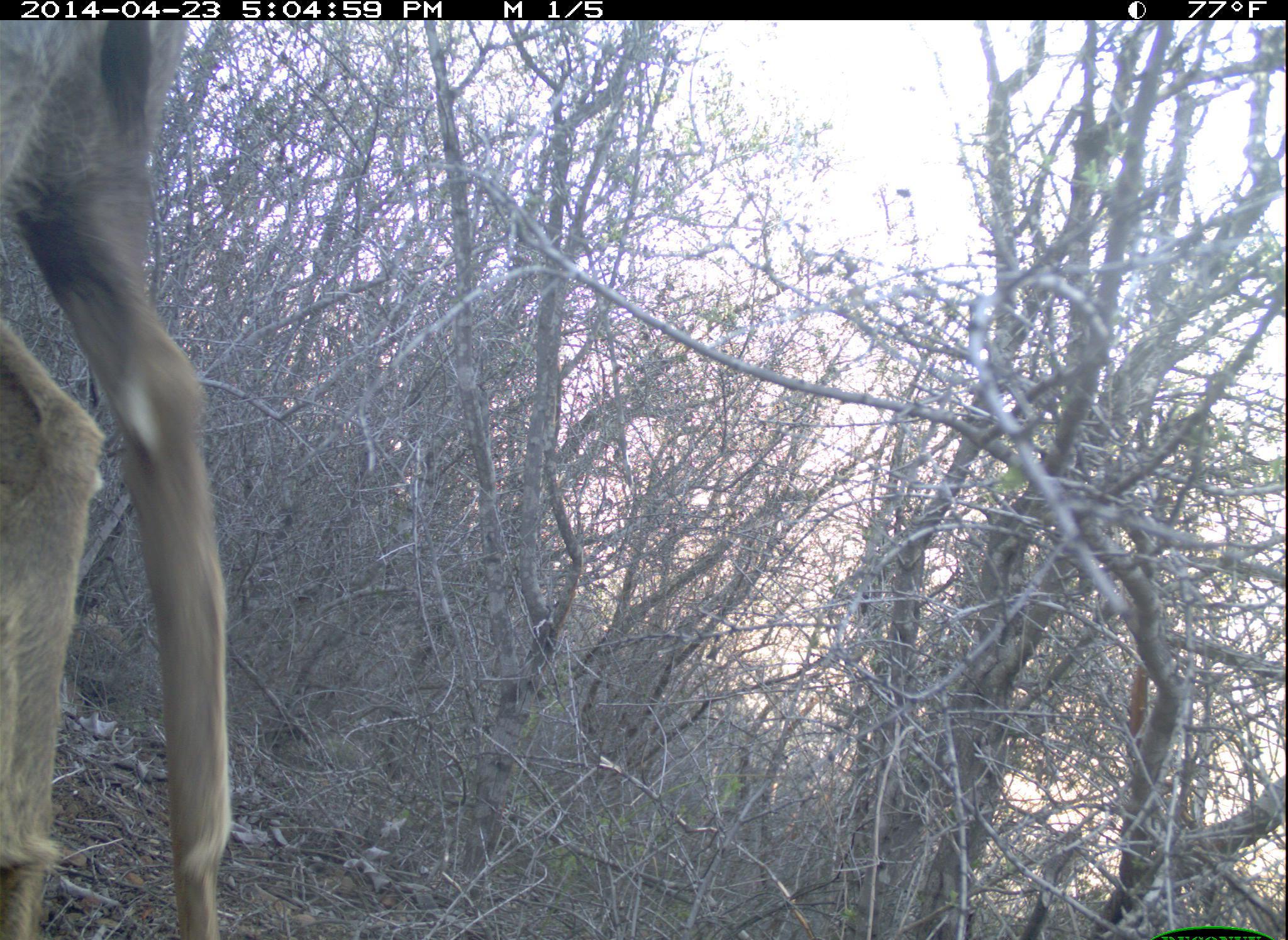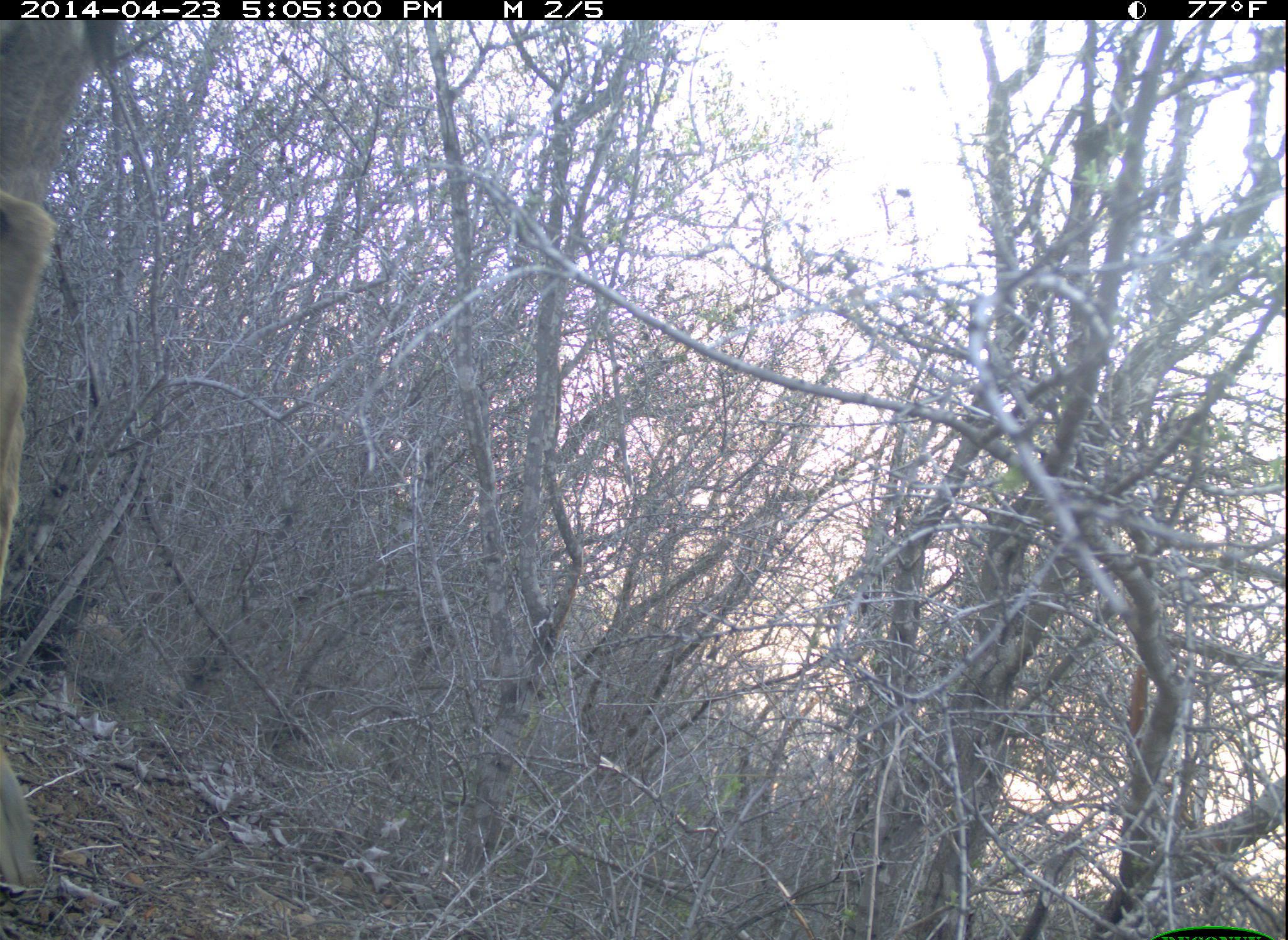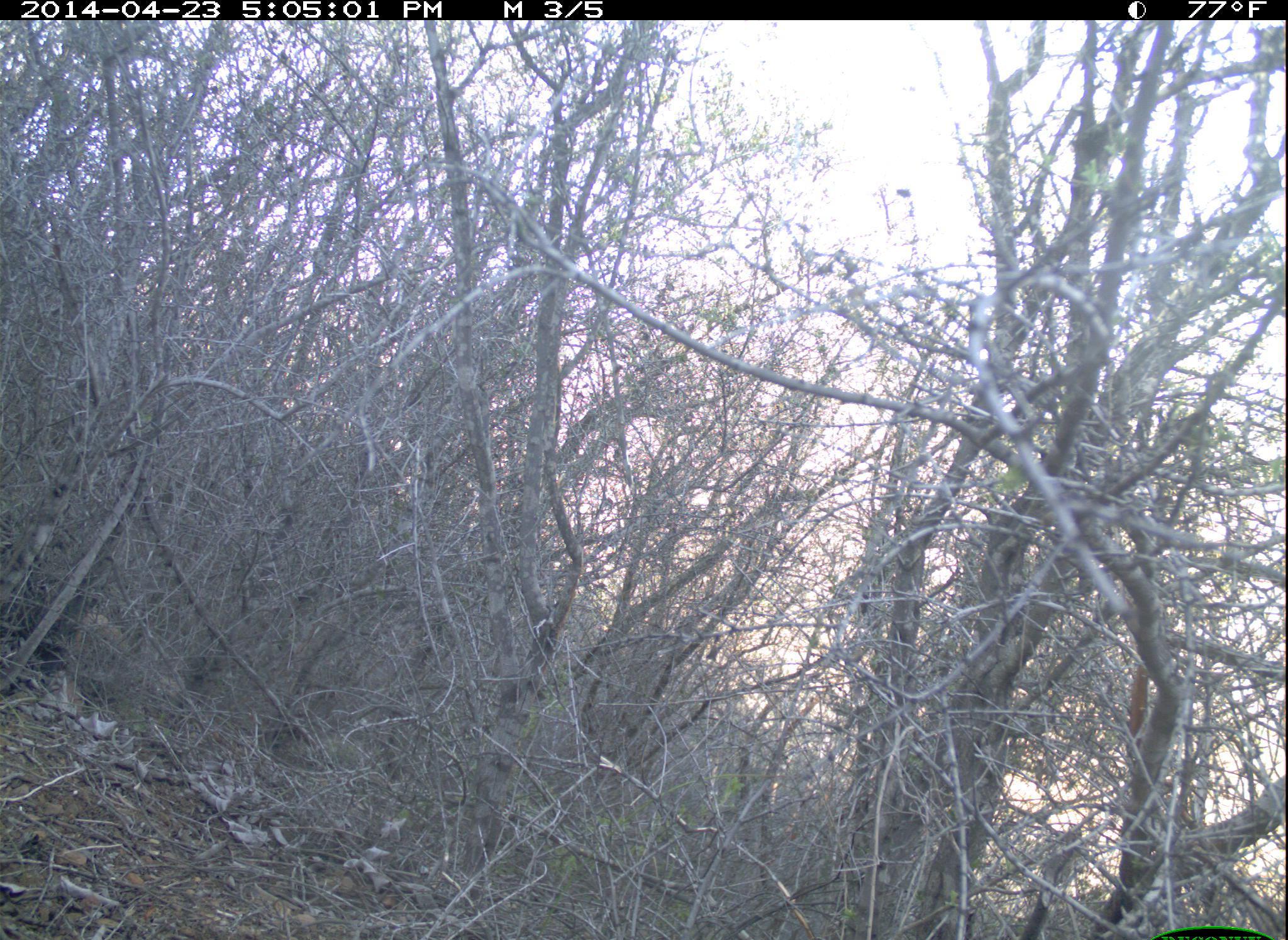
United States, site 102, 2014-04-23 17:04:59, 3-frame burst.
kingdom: Animalia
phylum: Chordata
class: Mammalia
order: Artiodactyla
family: Cervidae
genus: Odocoileus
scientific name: Odocoileus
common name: deer